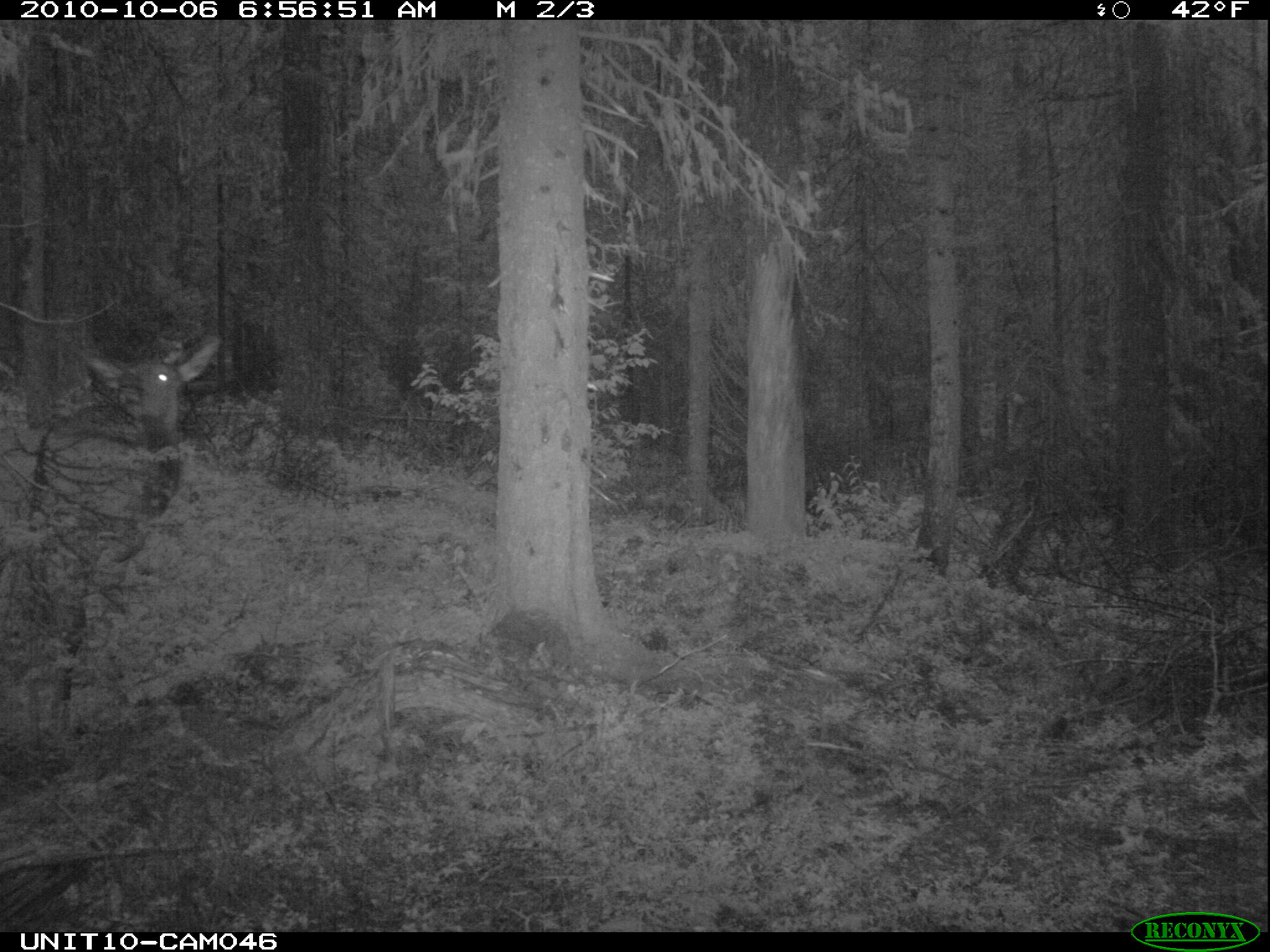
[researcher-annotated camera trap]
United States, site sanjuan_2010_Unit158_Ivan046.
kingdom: Animalia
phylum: Chordata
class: Mammalia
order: Artiodactyla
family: Cervidae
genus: Cervus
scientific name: Cervus elaphus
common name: red deer